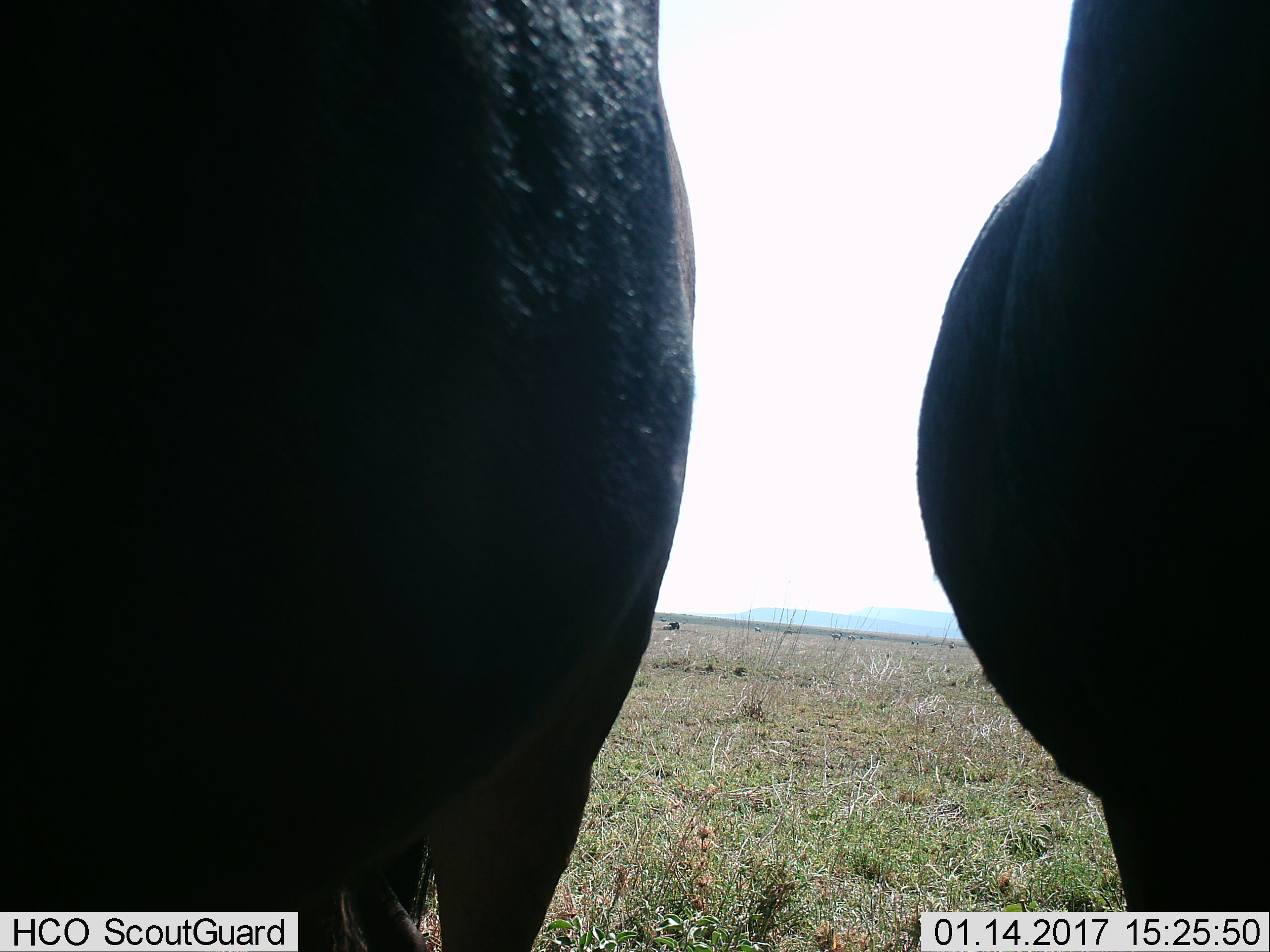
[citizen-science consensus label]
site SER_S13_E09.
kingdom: Animalia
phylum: Chordata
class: Mammalia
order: Artiodactyla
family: Bovidae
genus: Connochaetes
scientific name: Connochaetes taurinus taurinus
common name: blue wildebeest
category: wildebeestblue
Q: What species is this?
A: Wildebeestblue (blue wildebeest) (Connochaetes taurinus taurinus).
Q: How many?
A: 4.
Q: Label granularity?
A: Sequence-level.